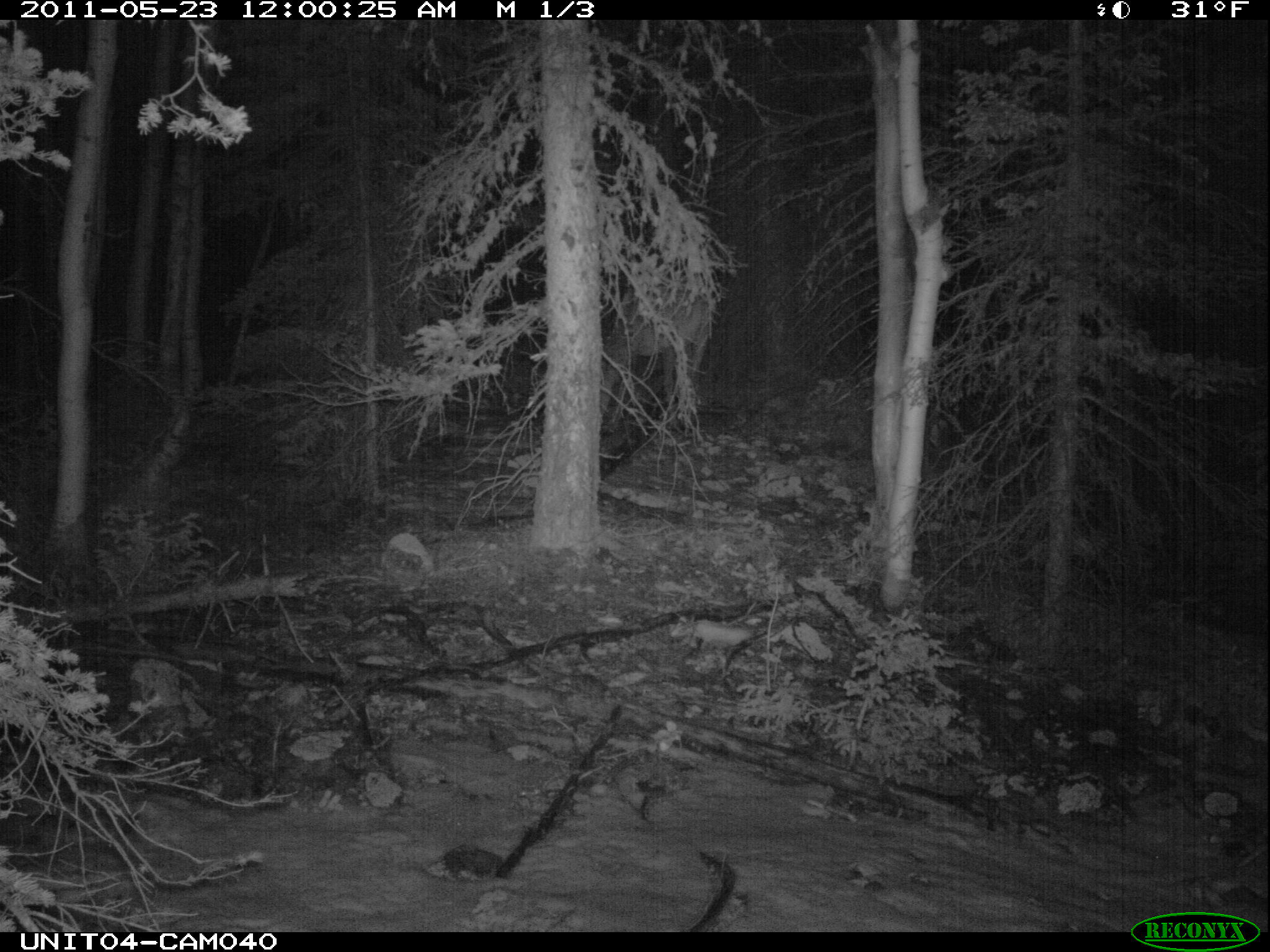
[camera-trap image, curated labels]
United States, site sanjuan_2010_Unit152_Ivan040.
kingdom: Animalia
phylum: Chordata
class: Mammalia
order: Artiodactyla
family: Cervidae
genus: Cervus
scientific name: Cervus elaphus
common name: red deer